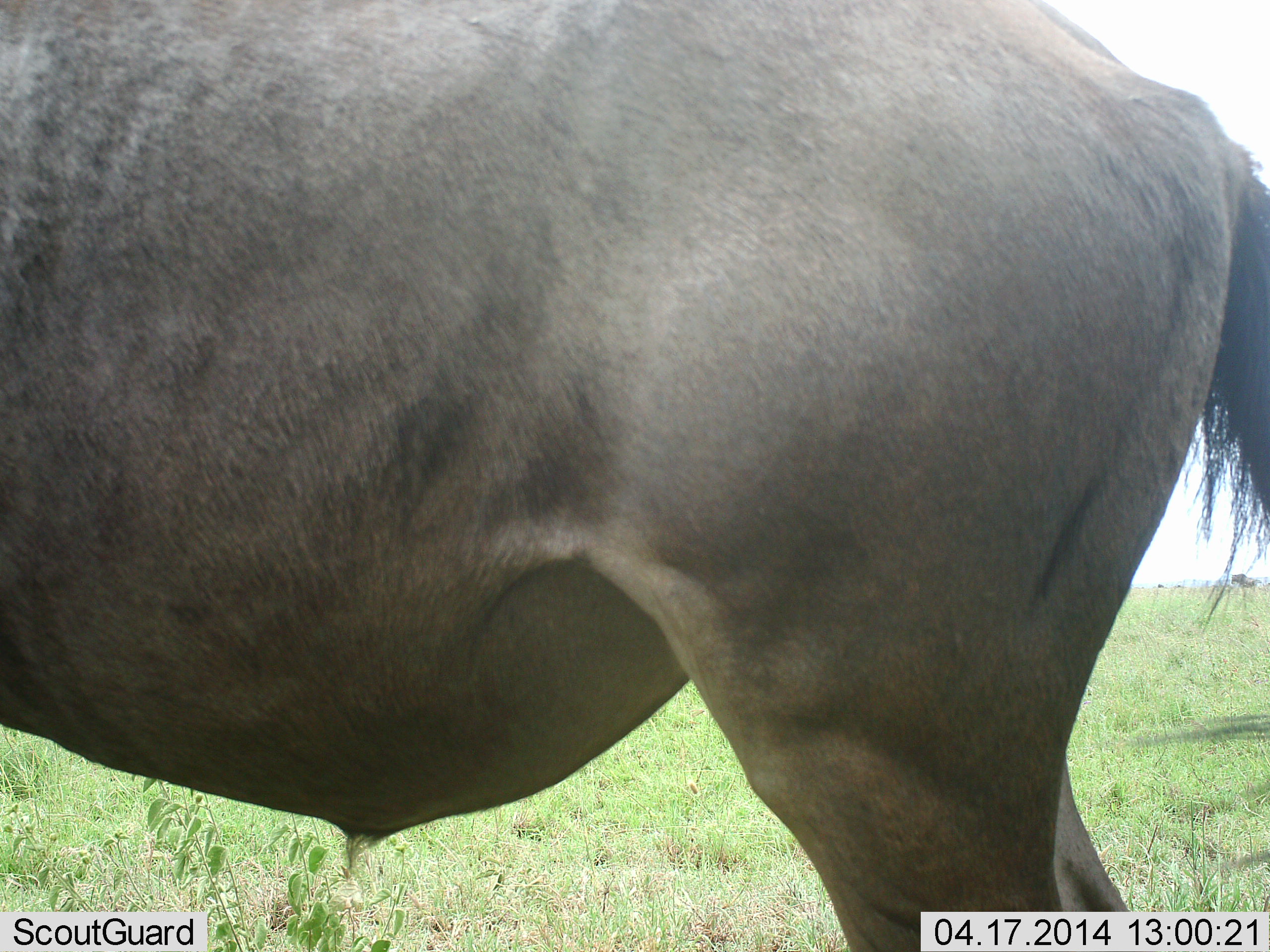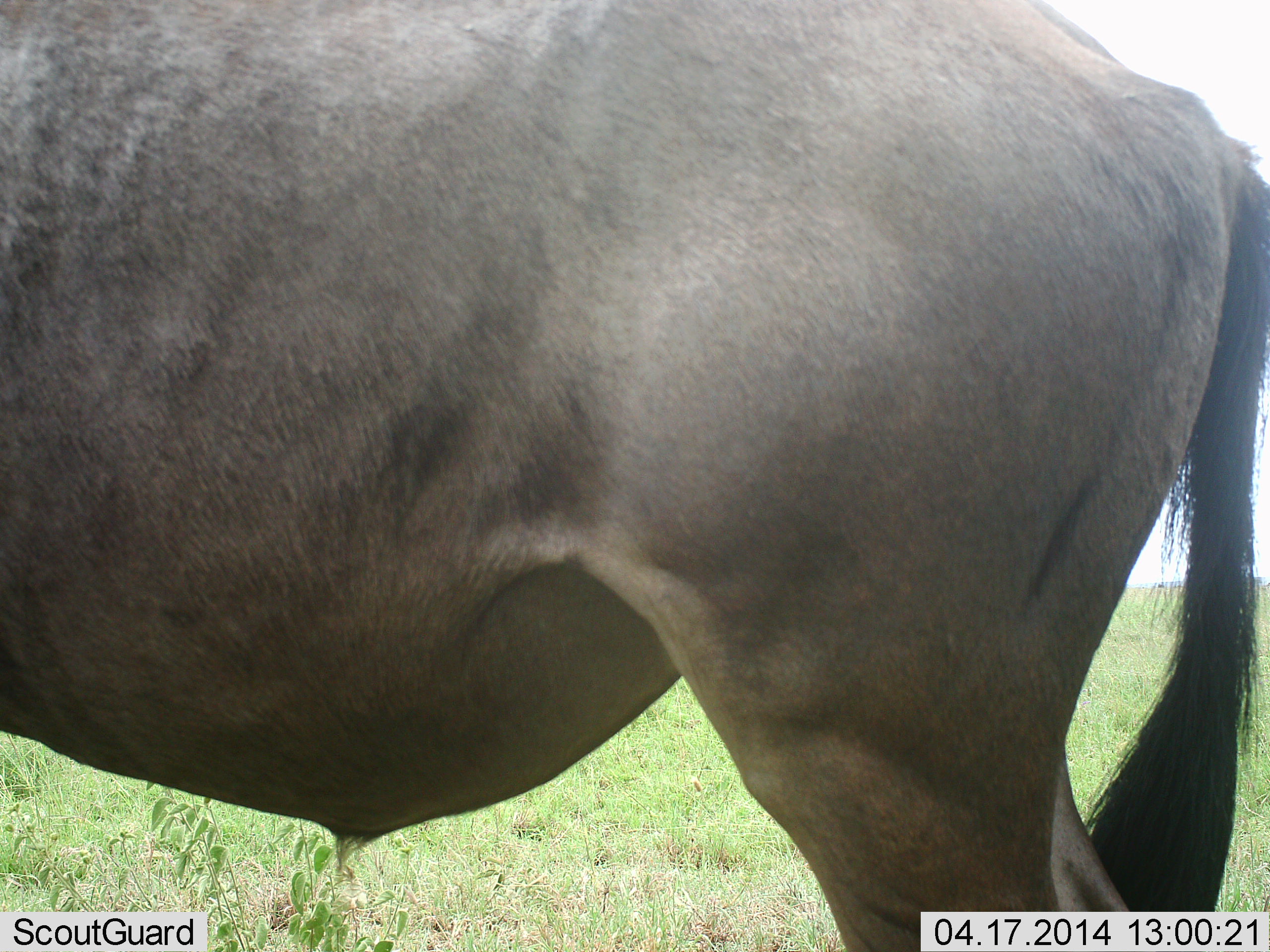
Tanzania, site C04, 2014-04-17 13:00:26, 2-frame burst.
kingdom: Animalia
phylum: Chordata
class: Mammalia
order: Artiodactyla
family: Bovidae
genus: Connochaetes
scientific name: Connochaetes taurinus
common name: blue wildebeest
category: wildebeest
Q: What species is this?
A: Wildebeest (blue wildebeest) (Connochaetes taurinus).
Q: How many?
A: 1.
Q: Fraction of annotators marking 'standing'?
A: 100%.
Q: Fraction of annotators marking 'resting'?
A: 0%.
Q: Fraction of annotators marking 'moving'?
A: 0%.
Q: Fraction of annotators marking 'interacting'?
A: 0%.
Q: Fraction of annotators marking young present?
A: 0%.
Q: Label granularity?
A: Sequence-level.